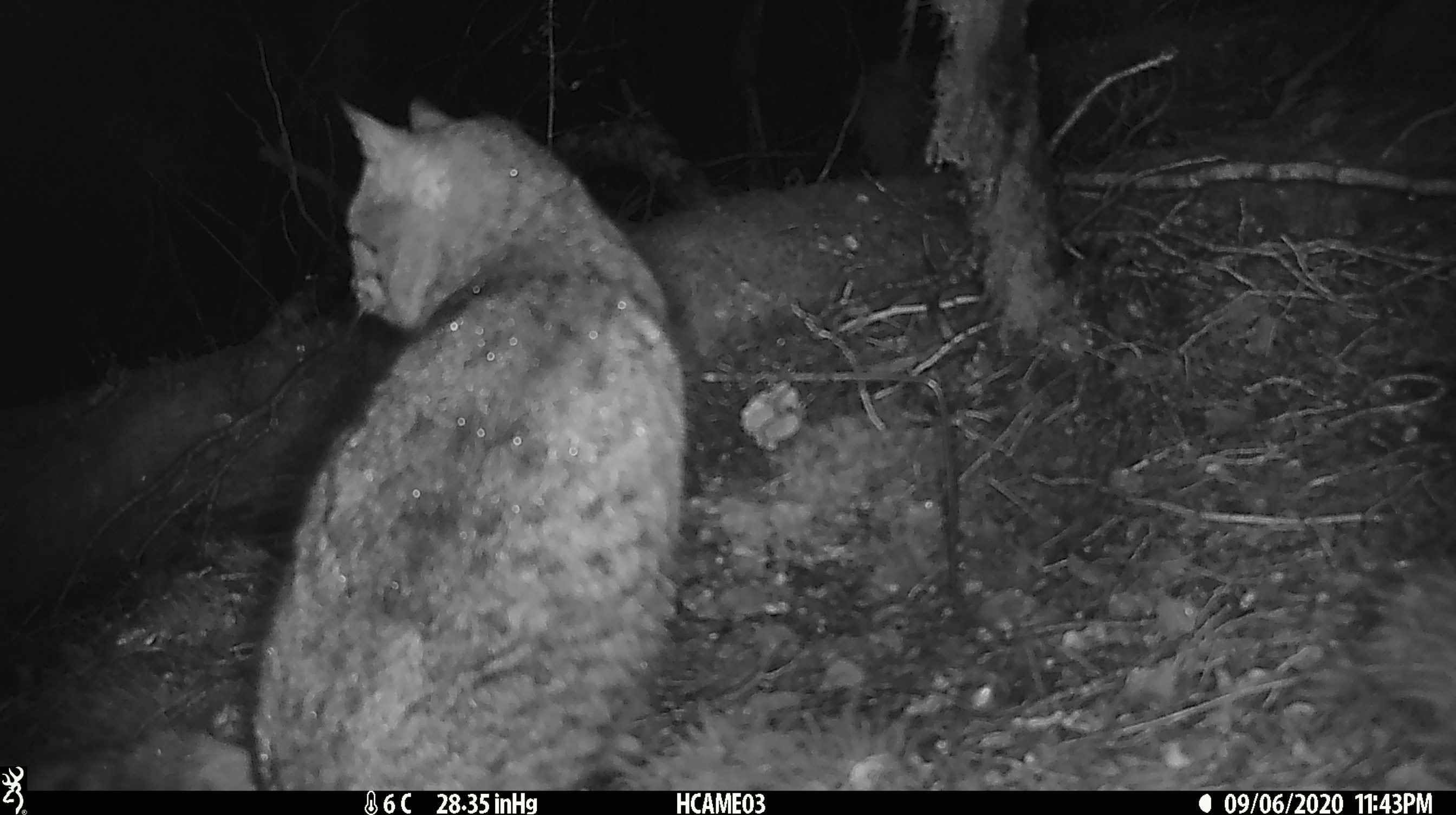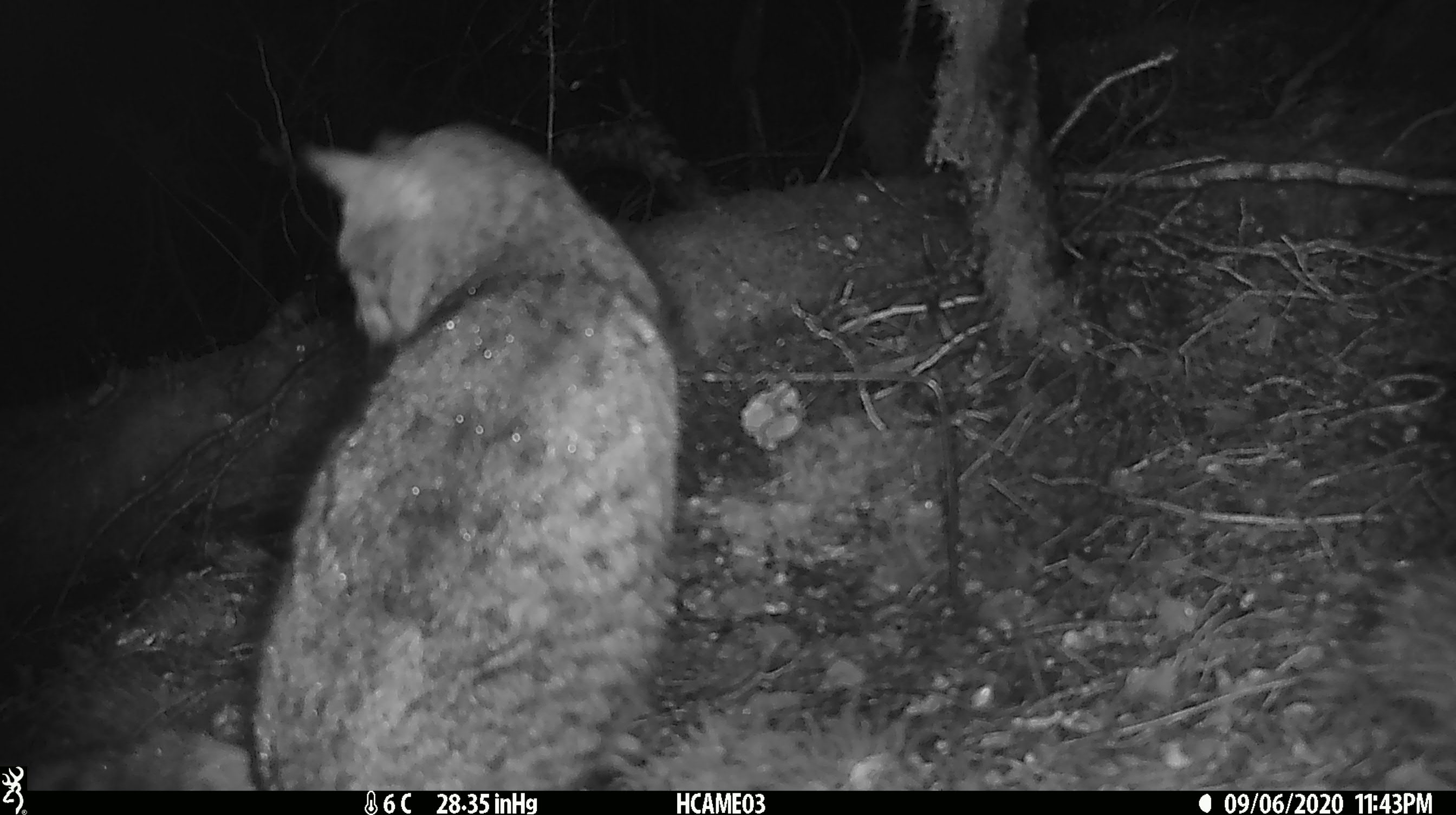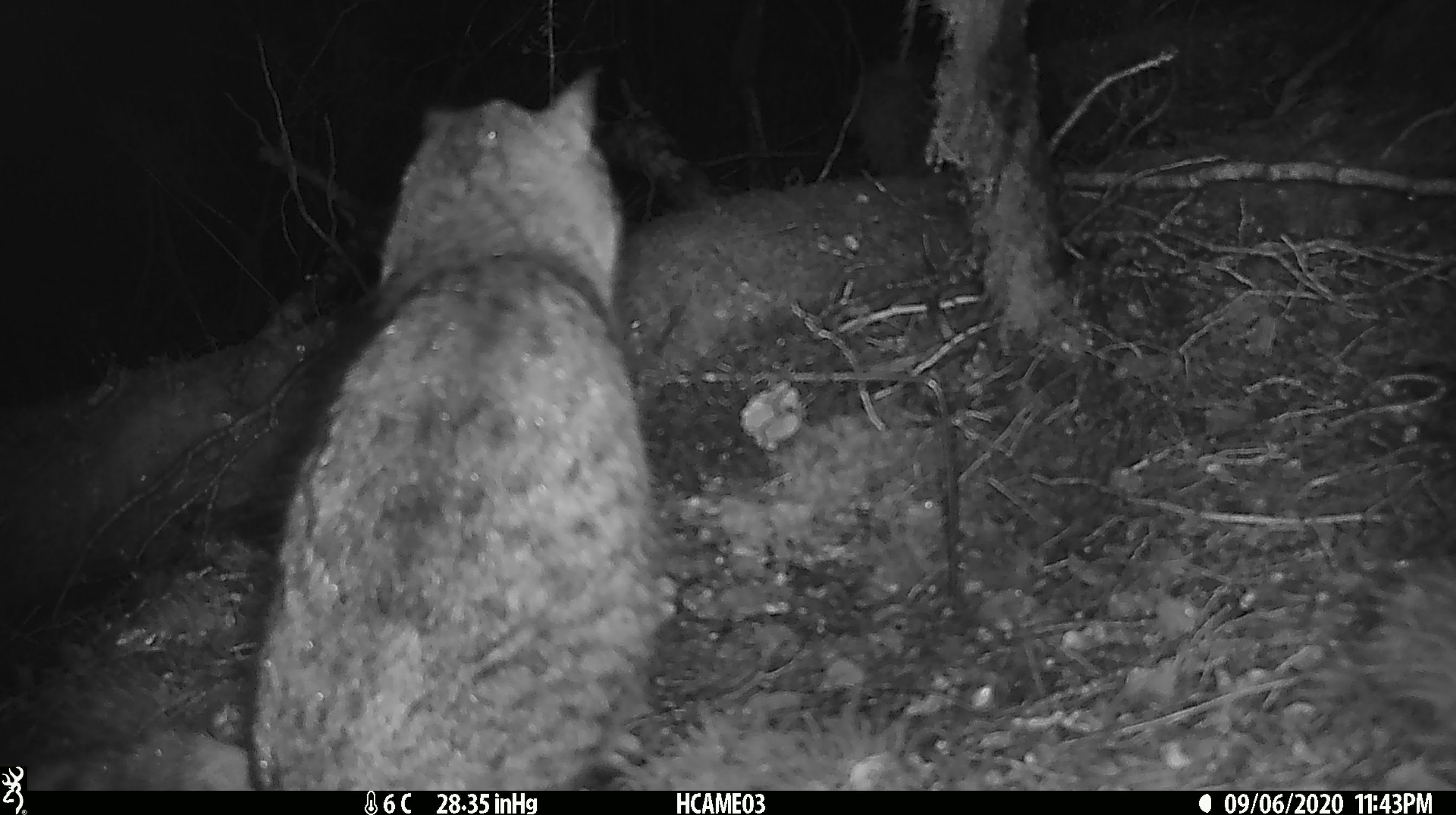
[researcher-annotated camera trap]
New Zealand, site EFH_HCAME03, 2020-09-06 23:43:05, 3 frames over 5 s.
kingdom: Animalia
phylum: Chordata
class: Mammalia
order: Carnivora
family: Felidae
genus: Felis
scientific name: Felis catus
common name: domestic cat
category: cat